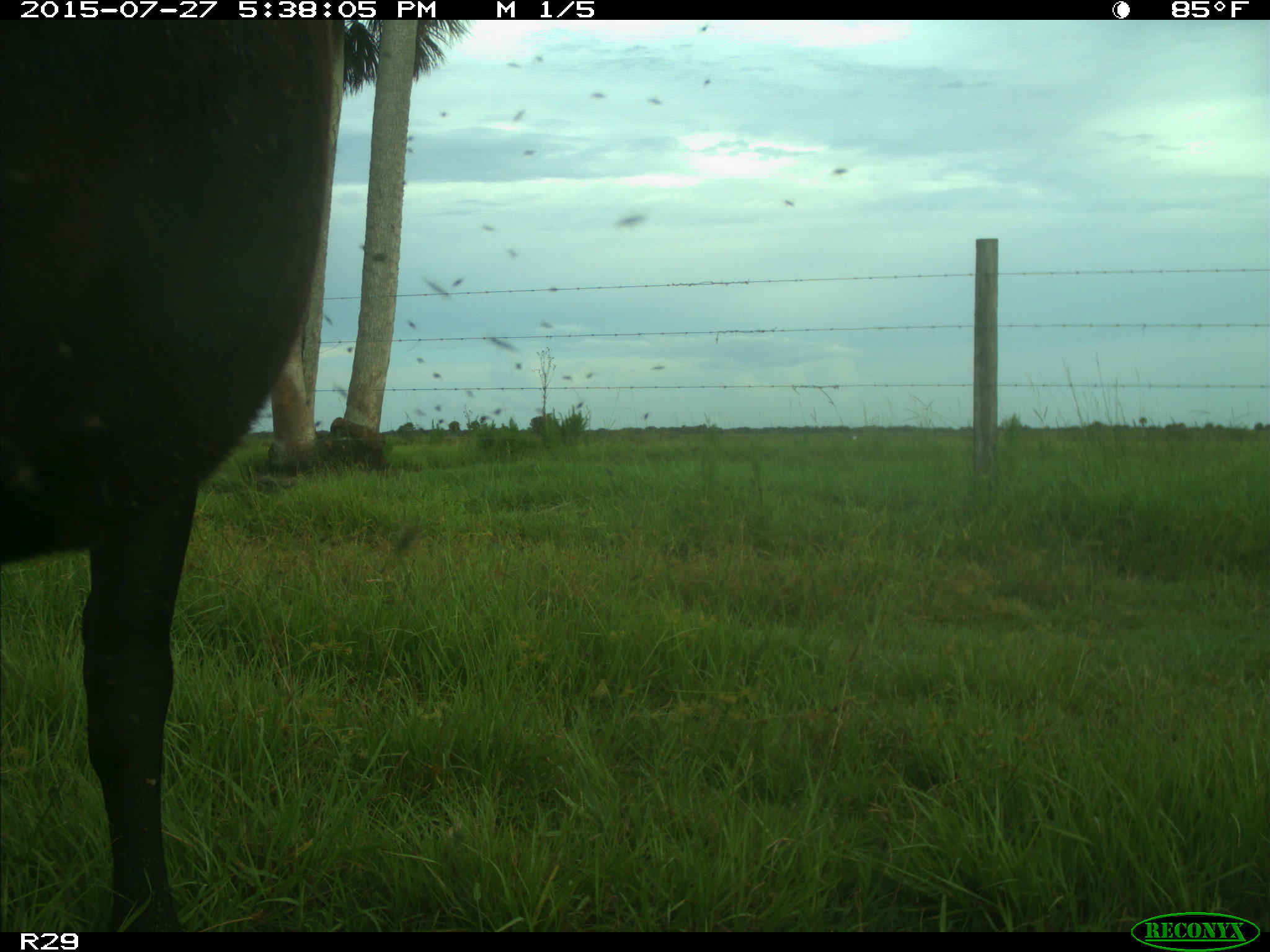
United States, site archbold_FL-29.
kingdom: Animalia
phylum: Chordata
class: Mammalia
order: Artiodactyla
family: Bovidae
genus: Bos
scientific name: Bos taurus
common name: domestic cow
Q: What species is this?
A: Bos taurus (domestic cow).